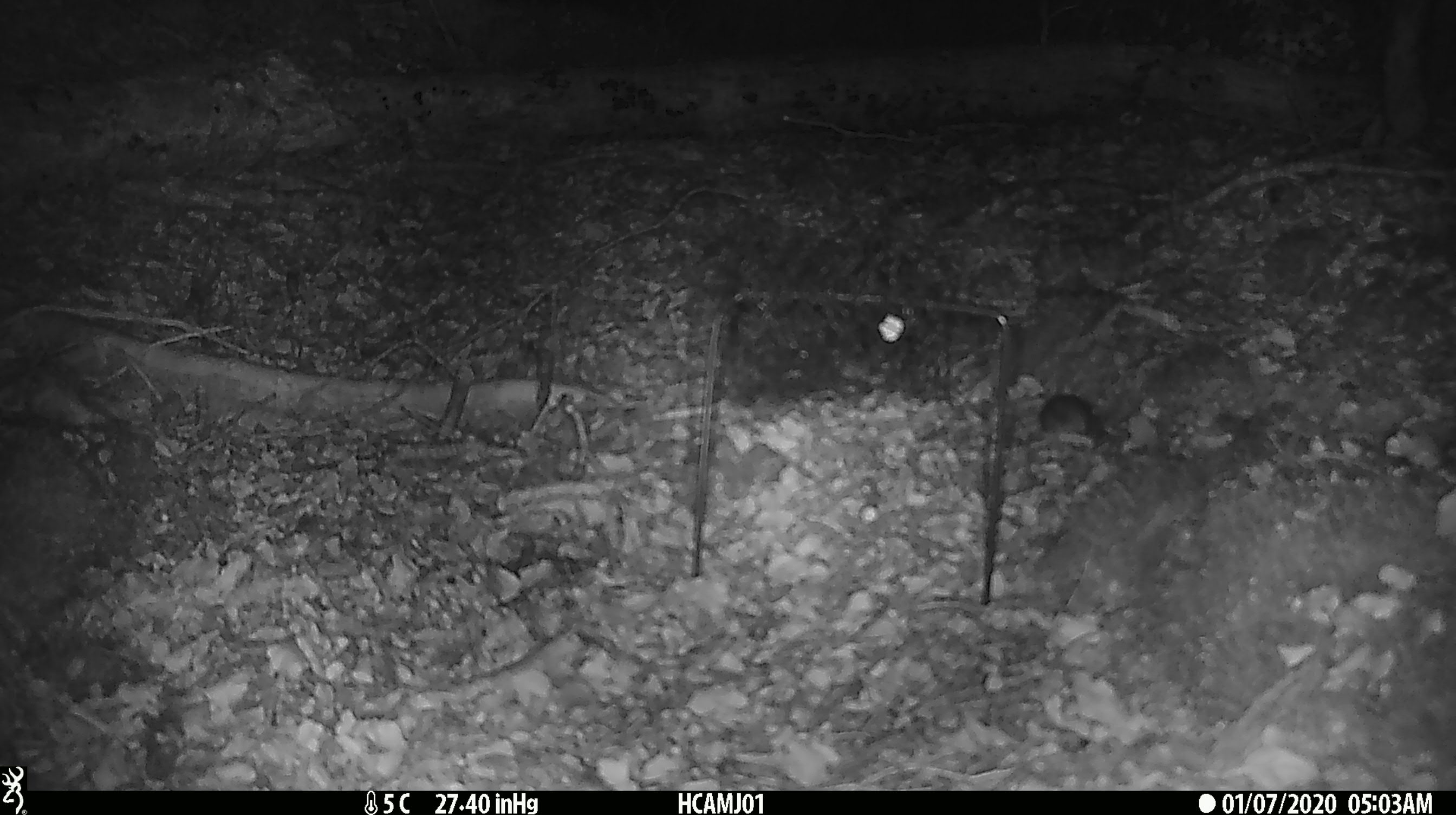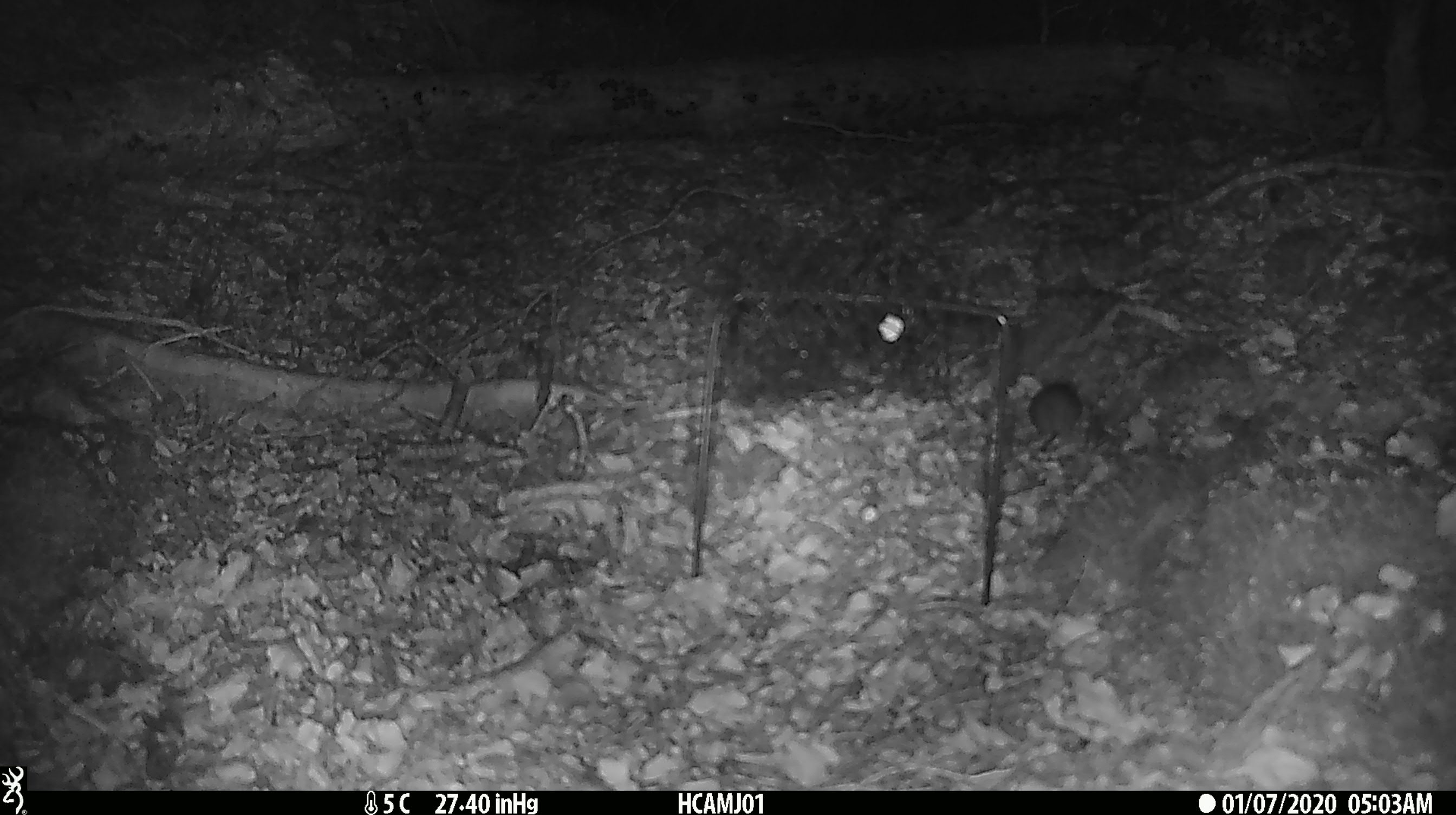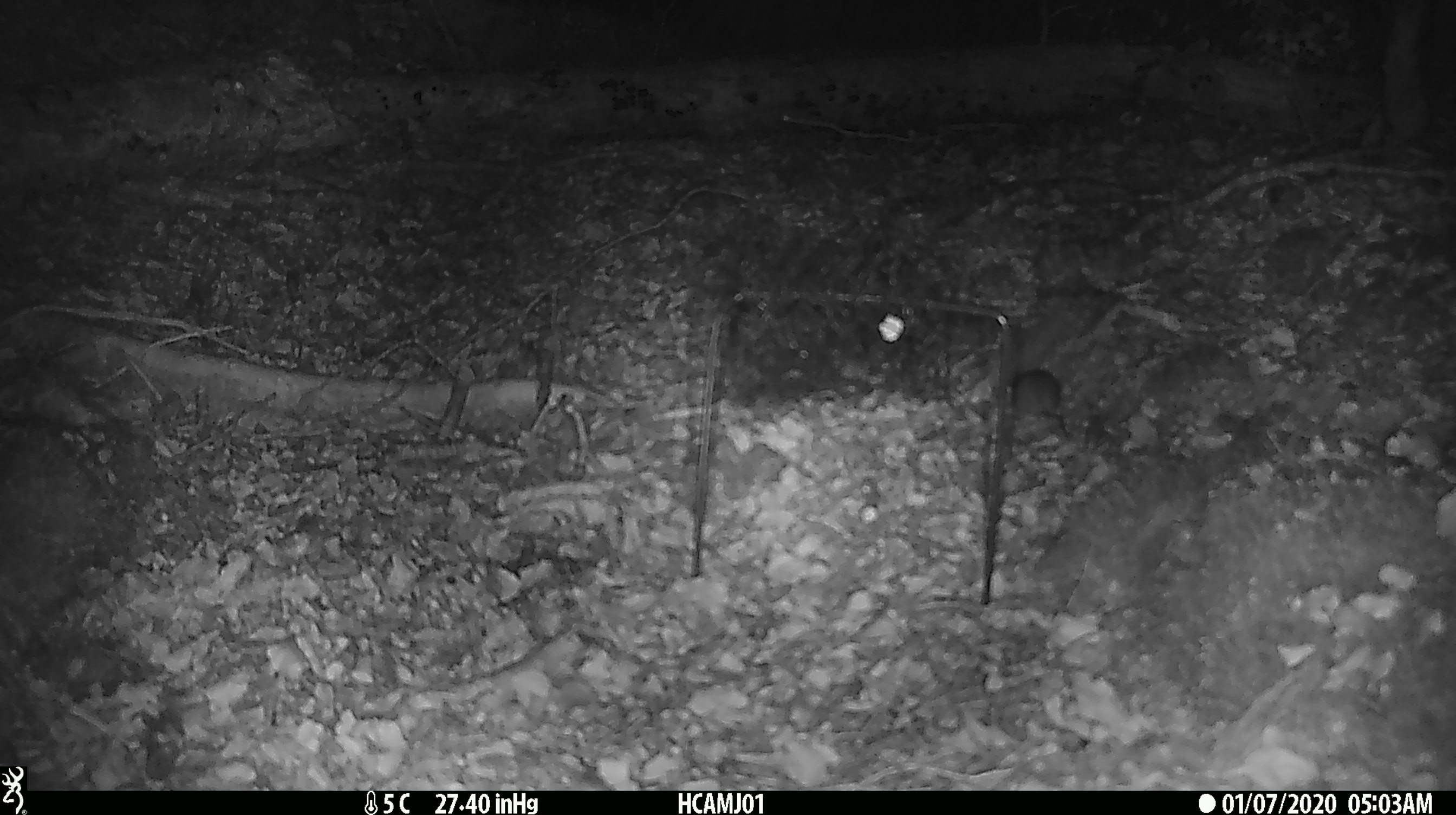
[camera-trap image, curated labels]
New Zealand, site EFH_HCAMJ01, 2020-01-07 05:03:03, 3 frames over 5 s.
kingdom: Animalia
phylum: Chordata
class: Mammalia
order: Rodentia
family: Muridae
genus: Mus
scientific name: Mus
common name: mouse